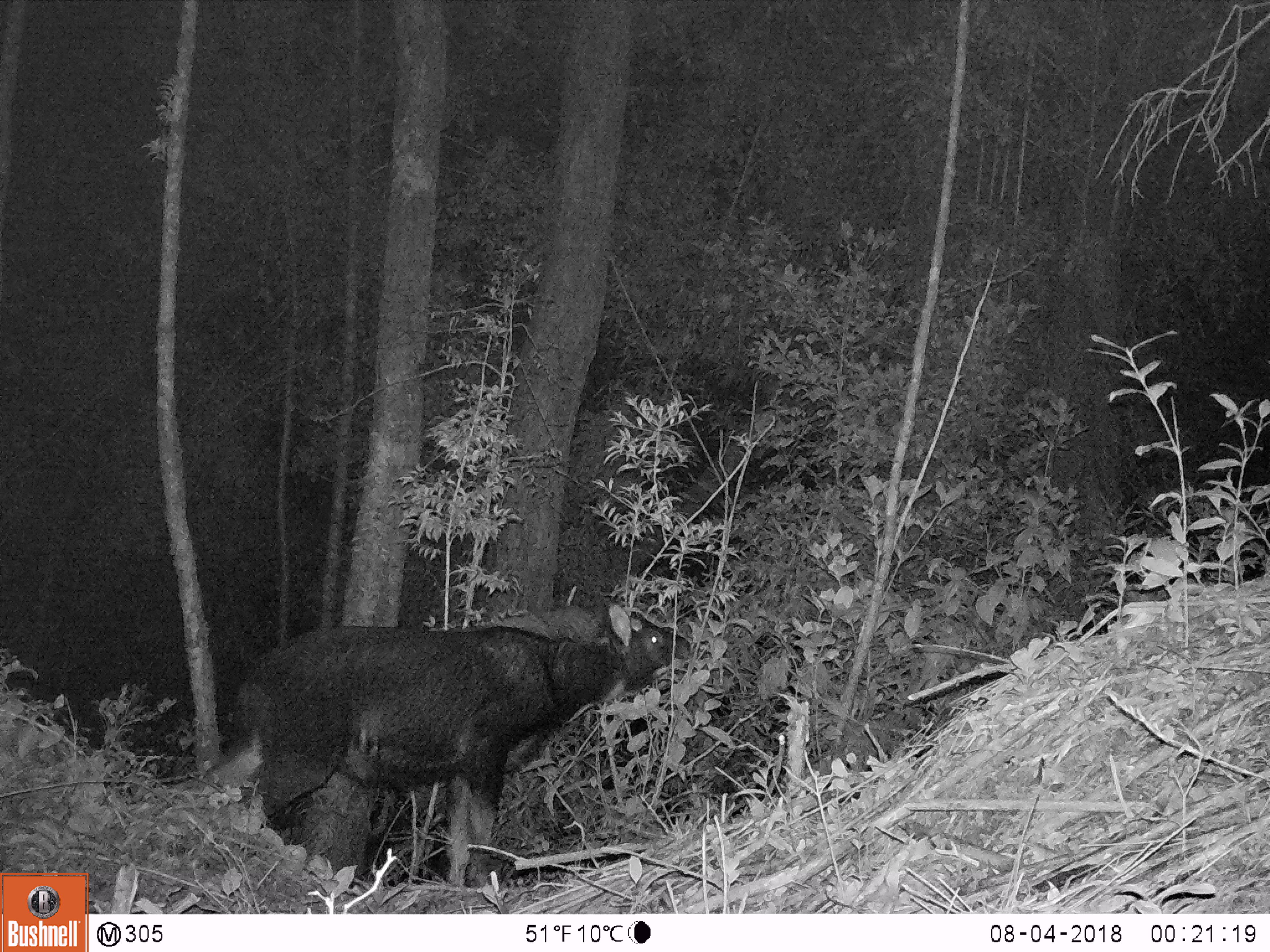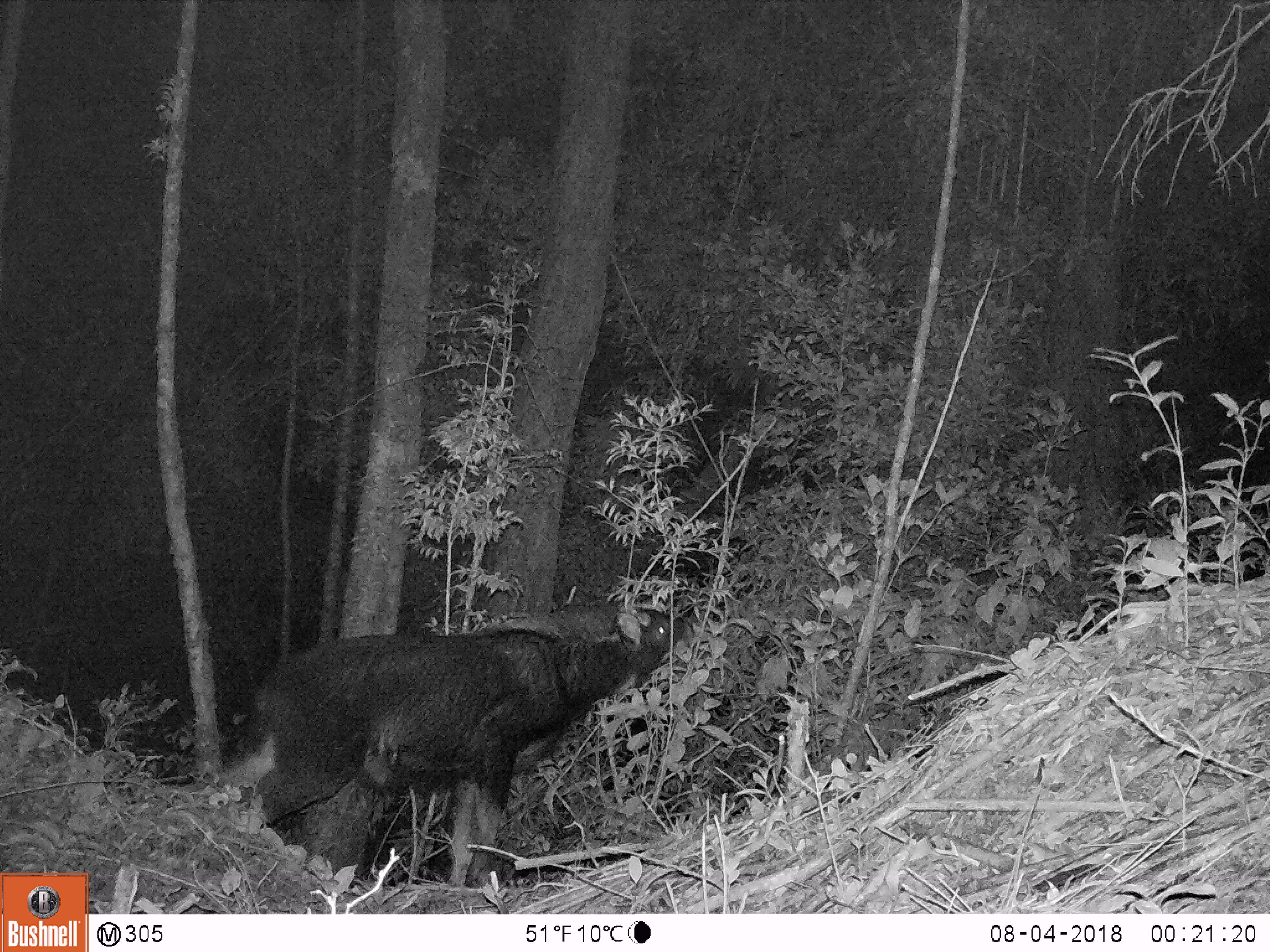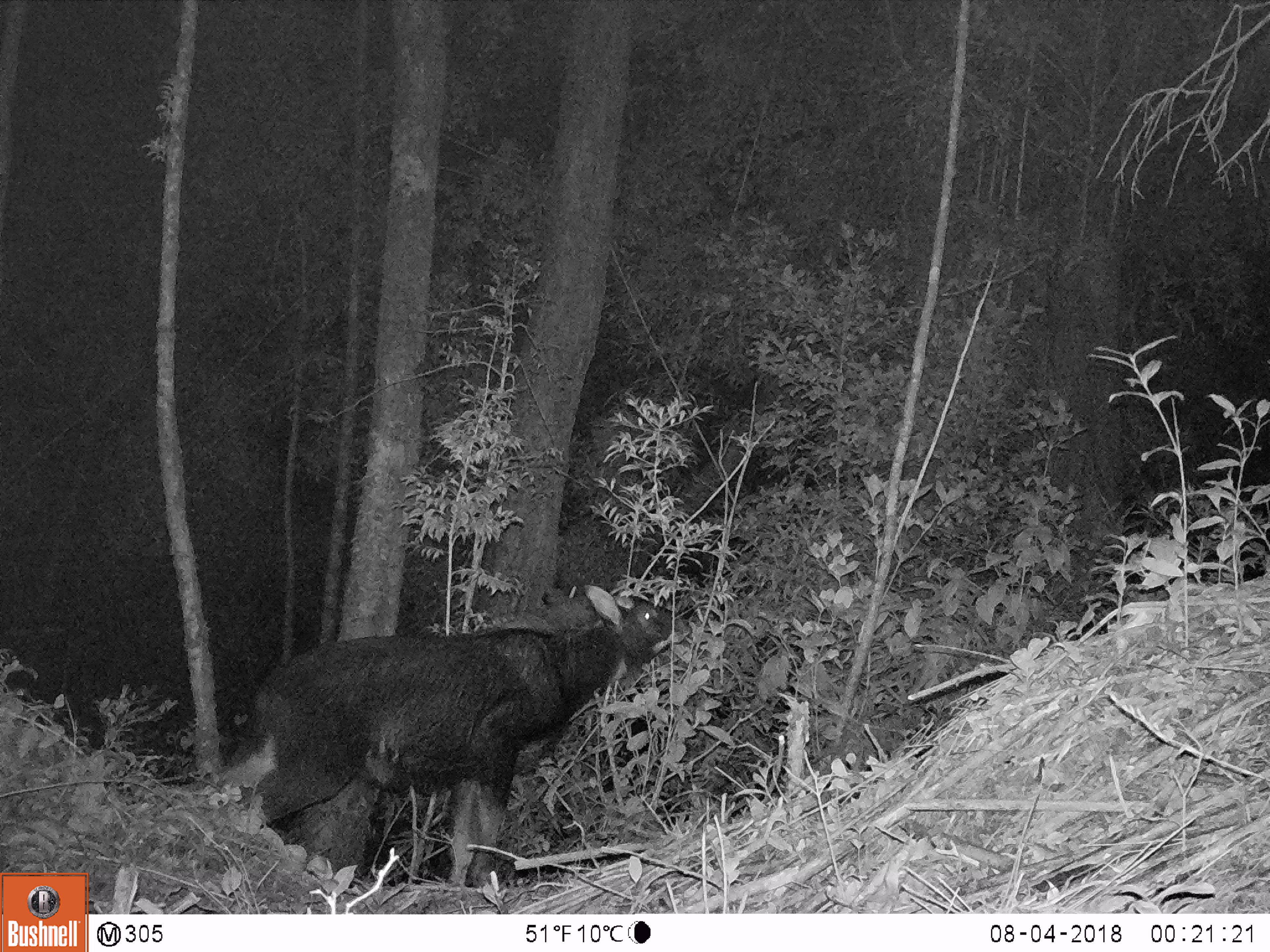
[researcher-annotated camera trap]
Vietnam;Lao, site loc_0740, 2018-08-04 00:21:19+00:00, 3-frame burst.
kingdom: Animalia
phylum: Chordata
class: Mammalia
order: Artiodactyla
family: Bovidae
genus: Capricornis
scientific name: Capricornis sumatraensis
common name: chinese serow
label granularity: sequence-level